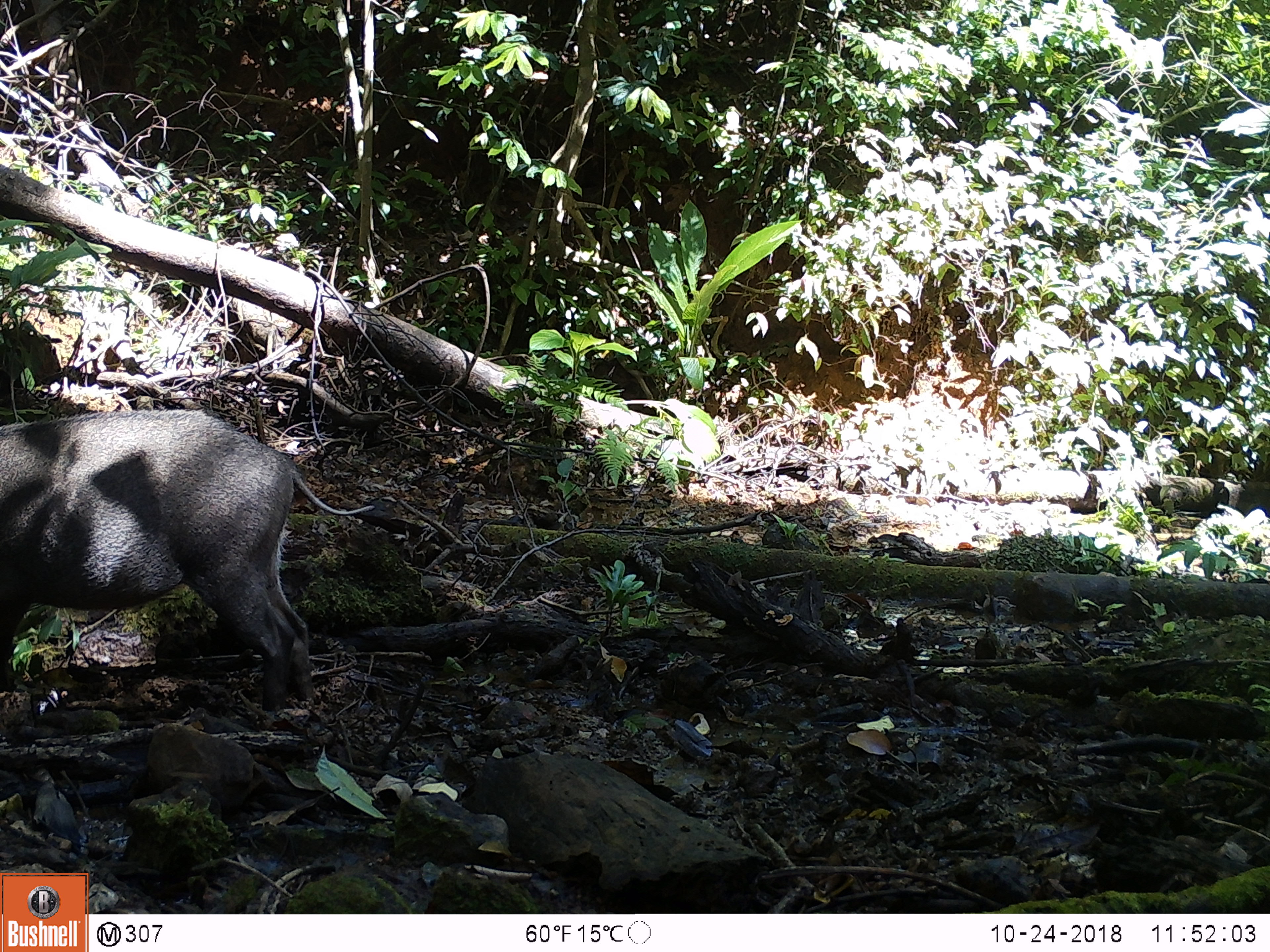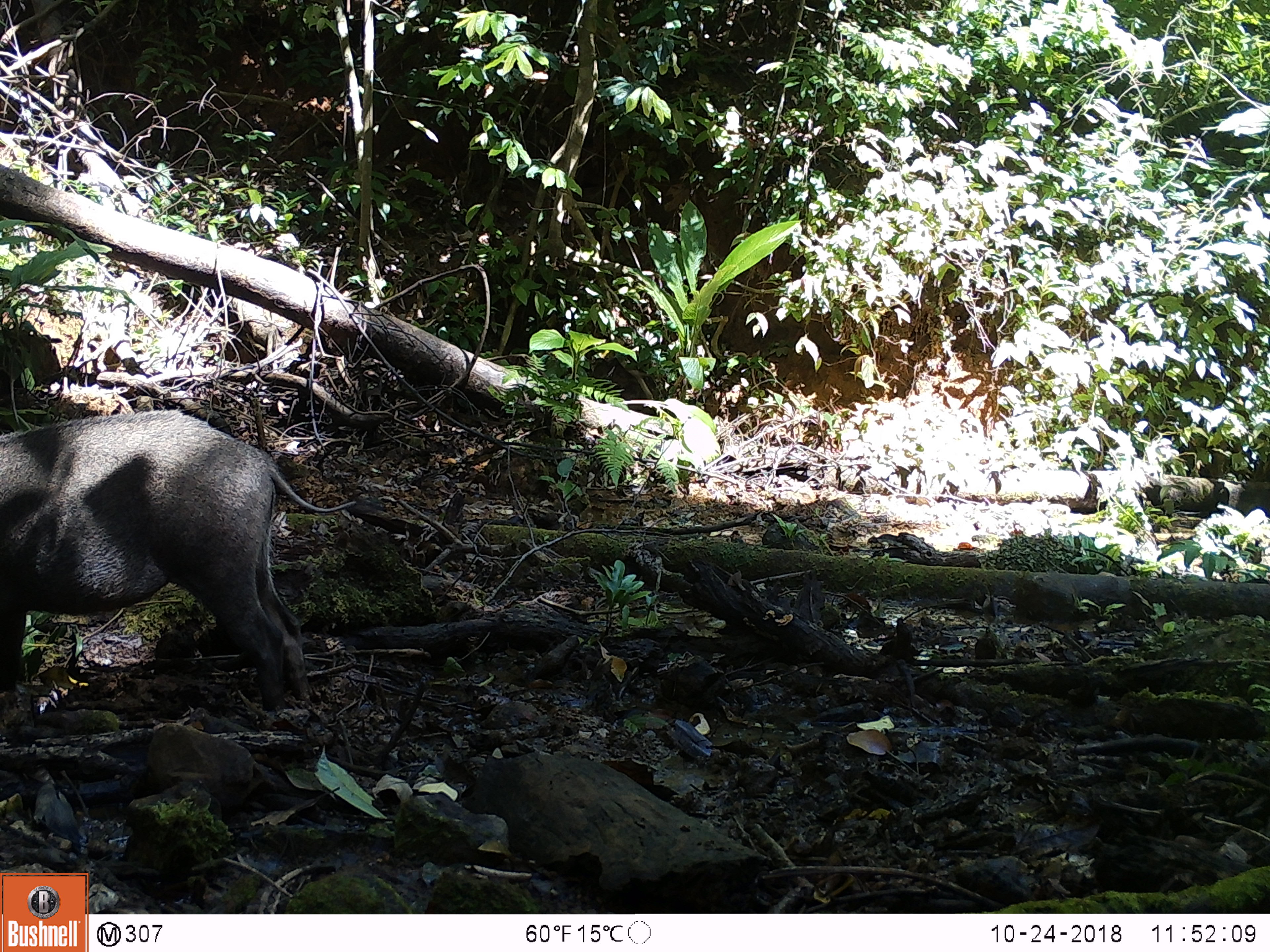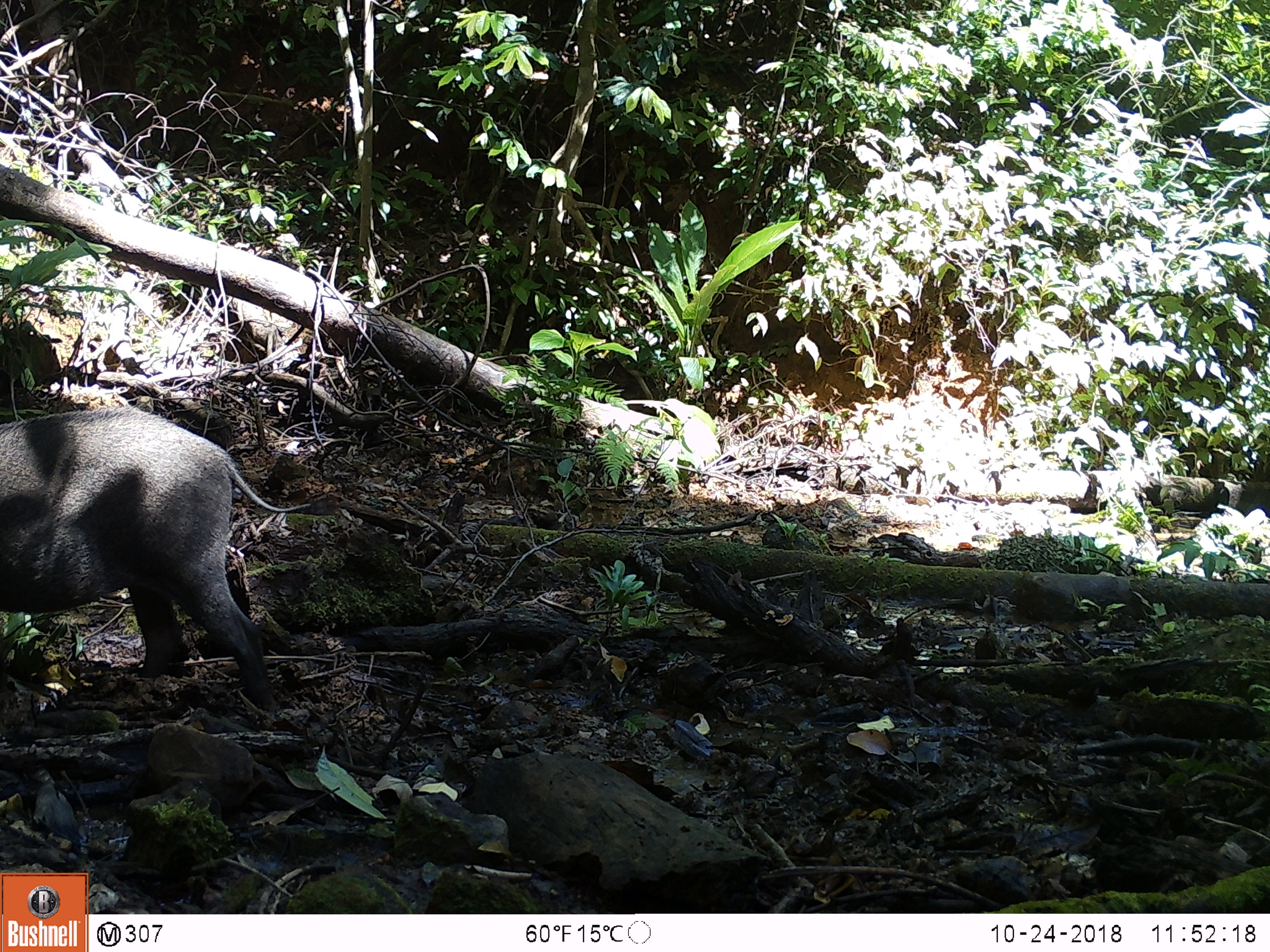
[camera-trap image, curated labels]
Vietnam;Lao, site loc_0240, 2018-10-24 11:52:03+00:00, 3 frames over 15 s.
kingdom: Animalia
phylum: Chordata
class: Mammalia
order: Artiodactyla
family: Suidae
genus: Sus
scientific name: Sus scrofa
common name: eurasian wild pig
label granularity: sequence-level